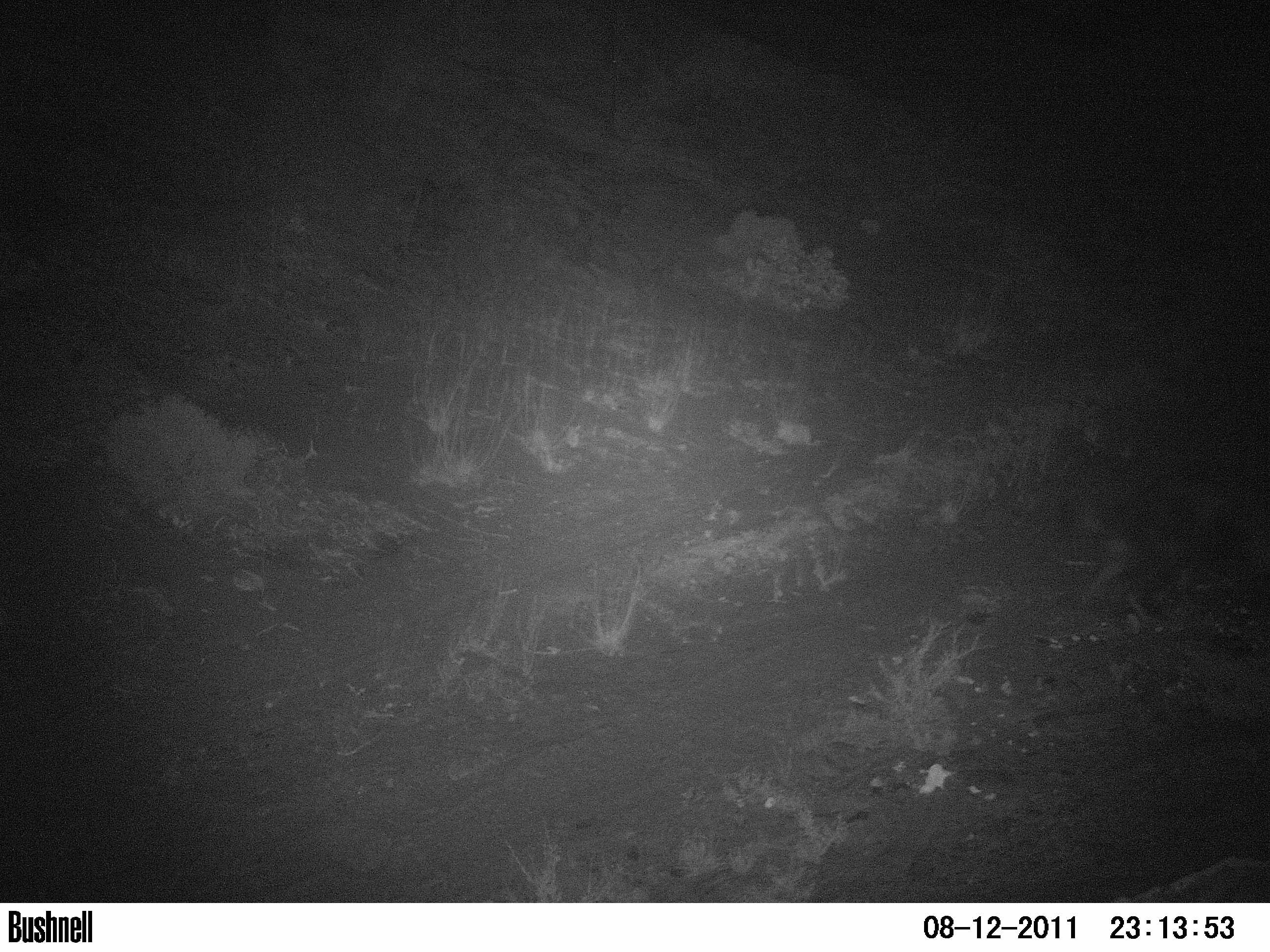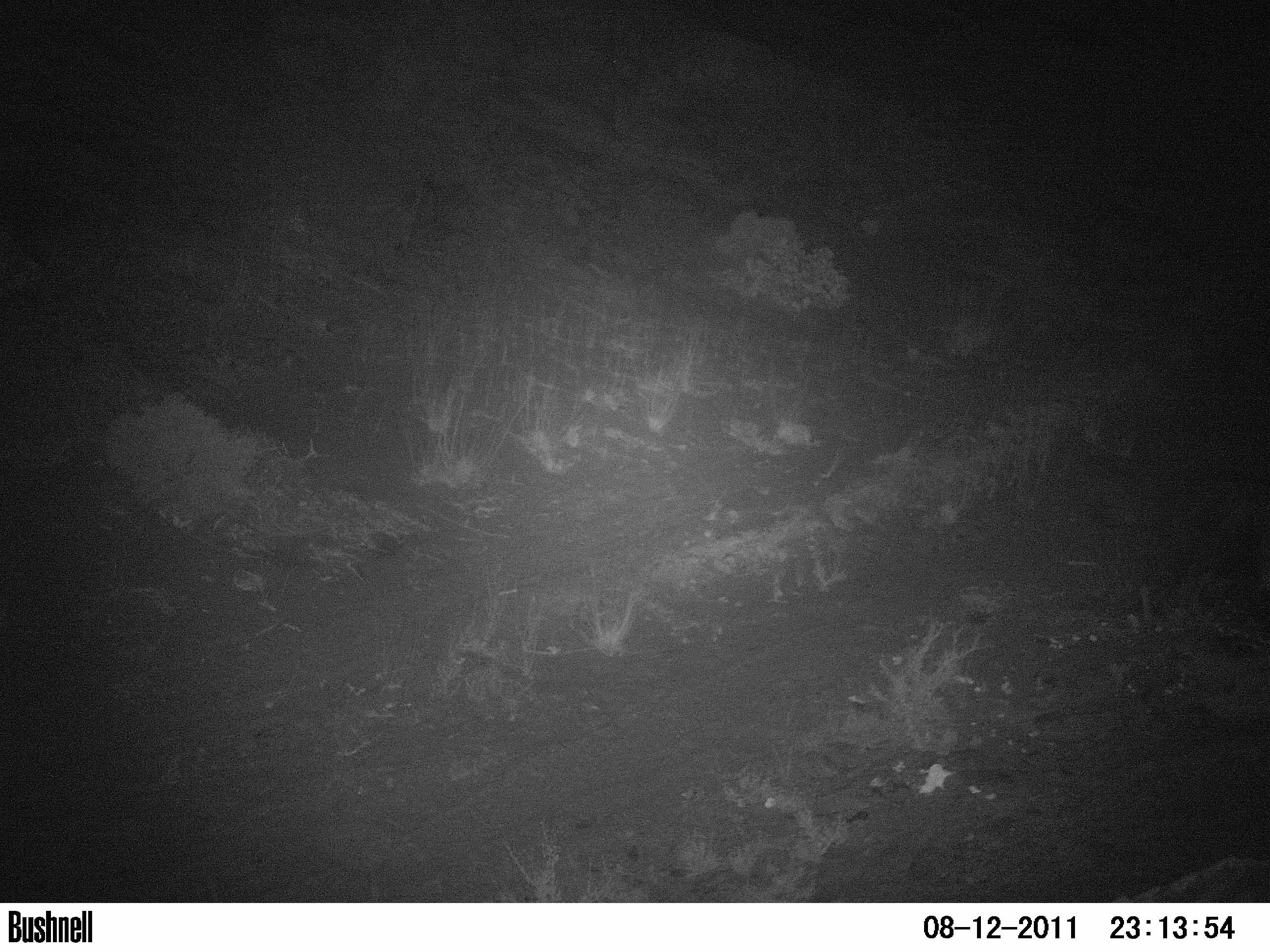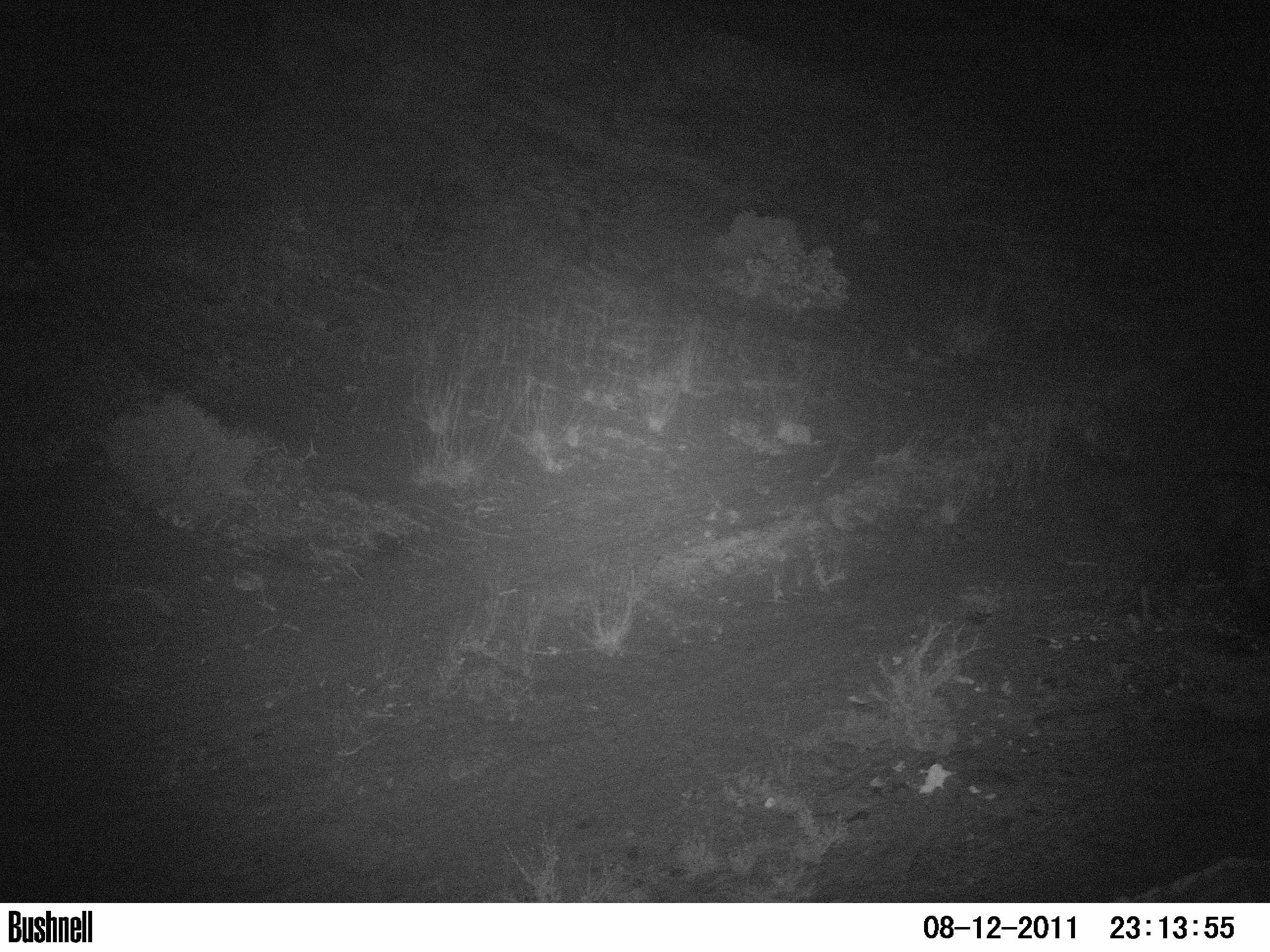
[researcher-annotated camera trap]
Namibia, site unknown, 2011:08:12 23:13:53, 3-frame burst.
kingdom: Animalia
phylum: Chordata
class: Mammalia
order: Carnivora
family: Hyaenidae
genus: Parahyaena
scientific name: Parahyaena brunnea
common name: brown hyena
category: hyaena brunnea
Hyaena brunnea (brown hyena) (Parahyaena brunnea).